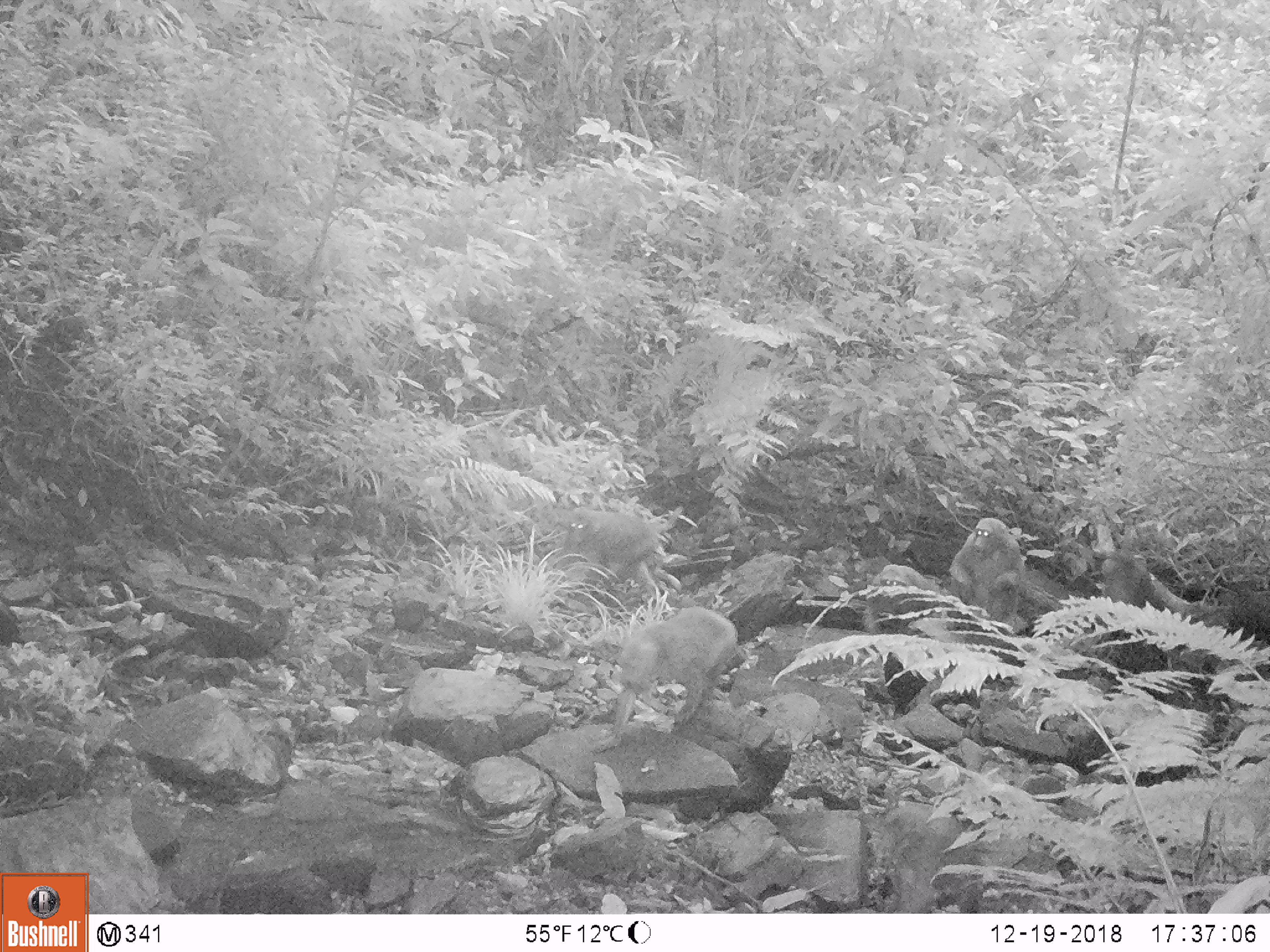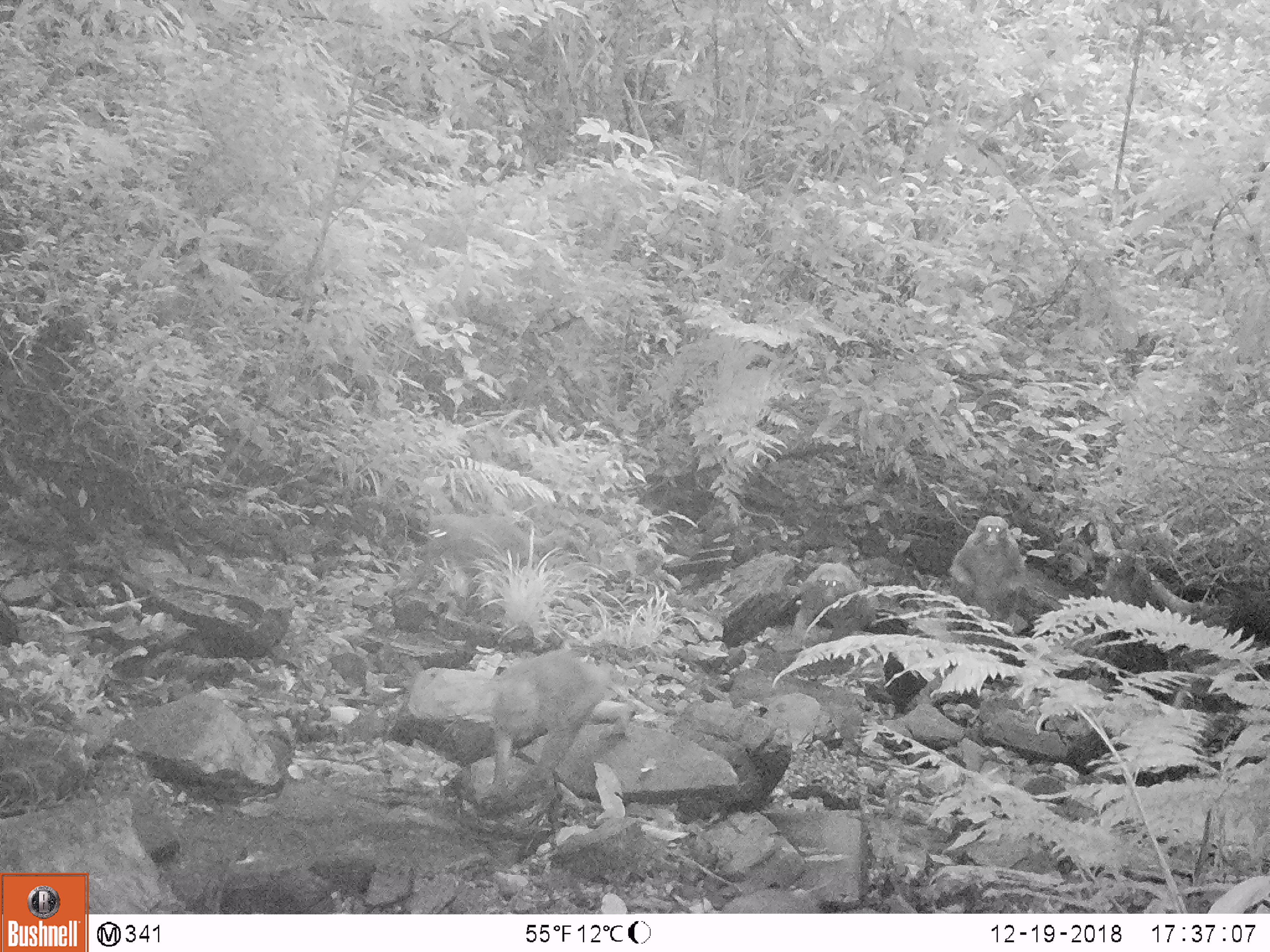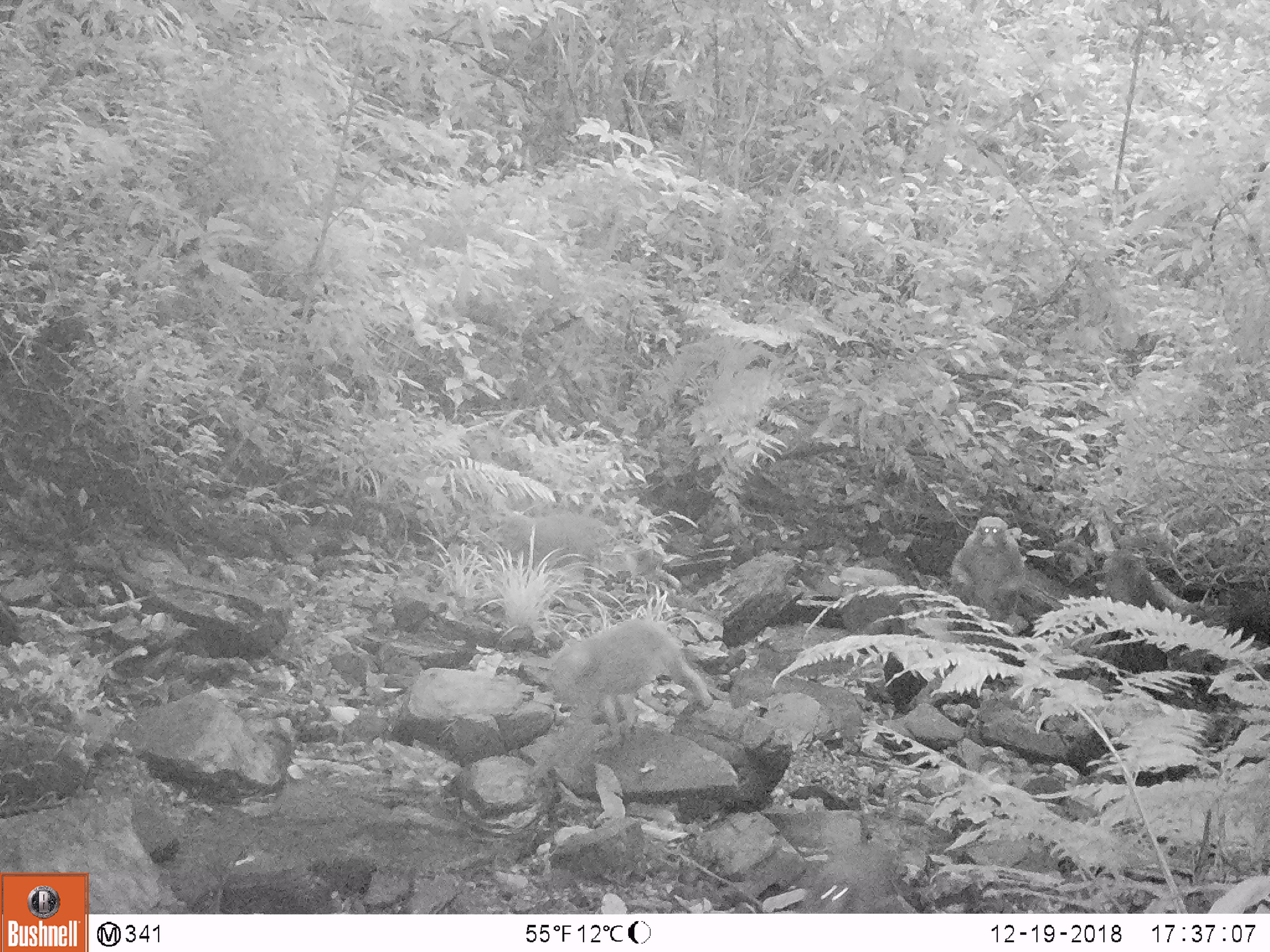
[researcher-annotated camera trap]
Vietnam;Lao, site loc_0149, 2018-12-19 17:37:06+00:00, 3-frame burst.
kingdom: Animalia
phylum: Chordata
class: Mammalia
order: Primates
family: Cercopithecidae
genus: Macaca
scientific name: Macaca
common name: macaques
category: assam or rhesus macaque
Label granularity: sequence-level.